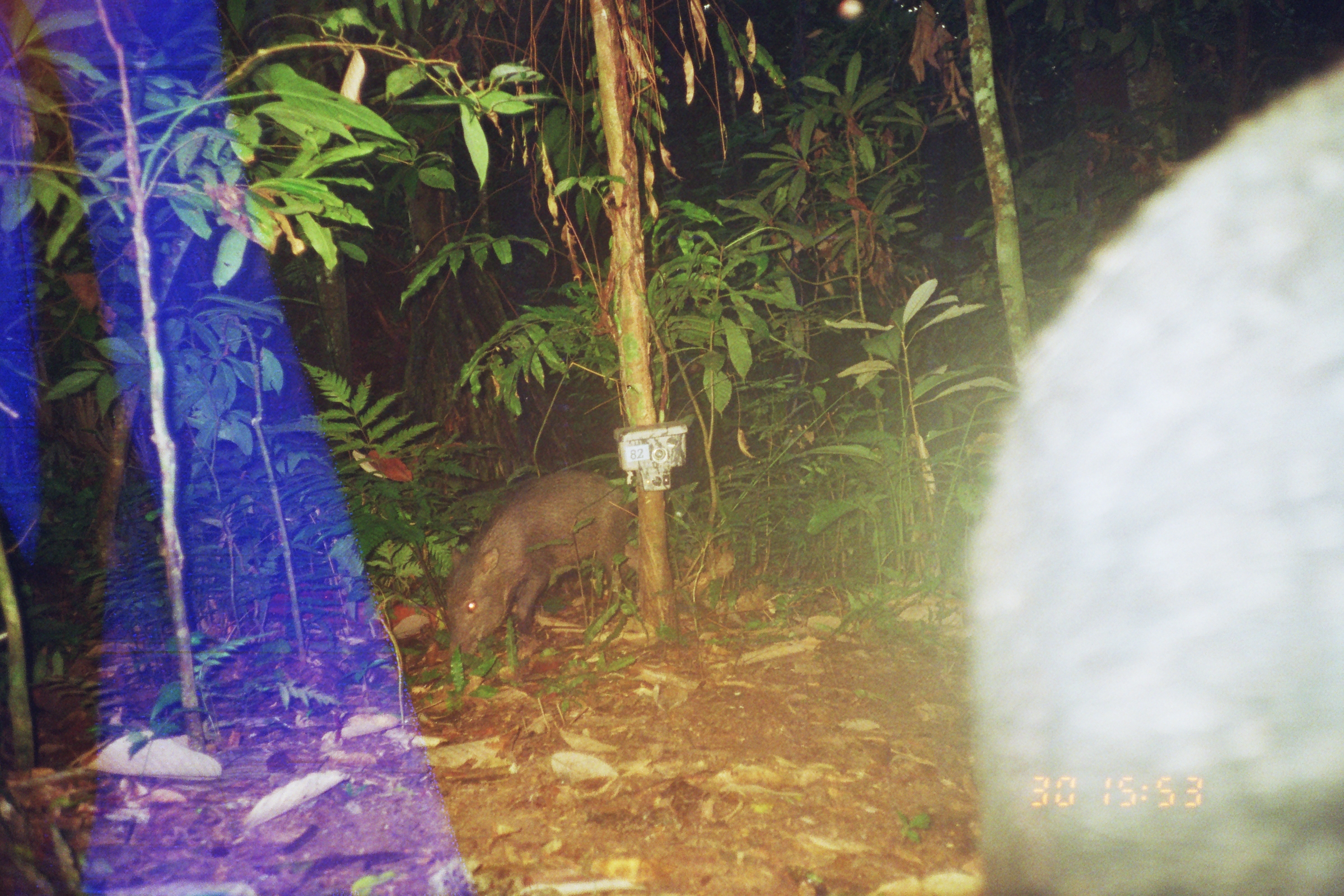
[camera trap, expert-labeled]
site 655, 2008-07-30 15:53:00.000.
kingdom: Animalia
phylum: Chordata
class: Mammalia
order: Artiodactyla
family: Tayassuidae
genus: Tayassu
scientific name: Tayassu pecari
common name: white-lipped peccary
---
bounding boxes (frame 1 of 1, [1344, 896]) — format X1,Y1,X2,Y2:
tayassu pecari: 966,51,1343,893; 437,468,632,665